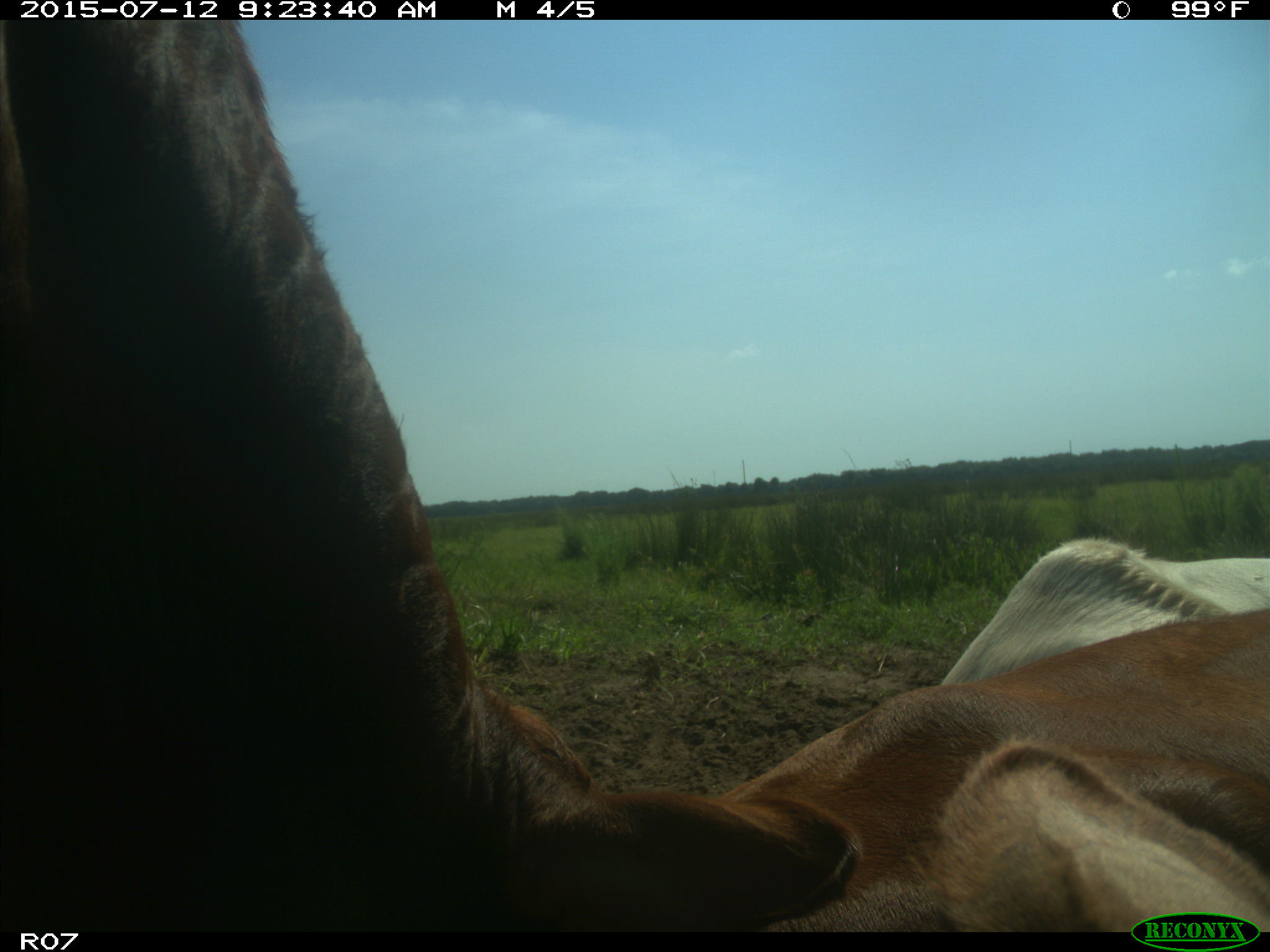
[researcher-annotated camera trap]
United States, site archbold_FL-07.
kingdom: Animalia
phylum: Chordata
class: Mammalia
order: Artiodactyla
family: Bovidae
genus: Bos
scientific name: Bos taurus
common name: domestic cow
Bos taurus (domestic cow).